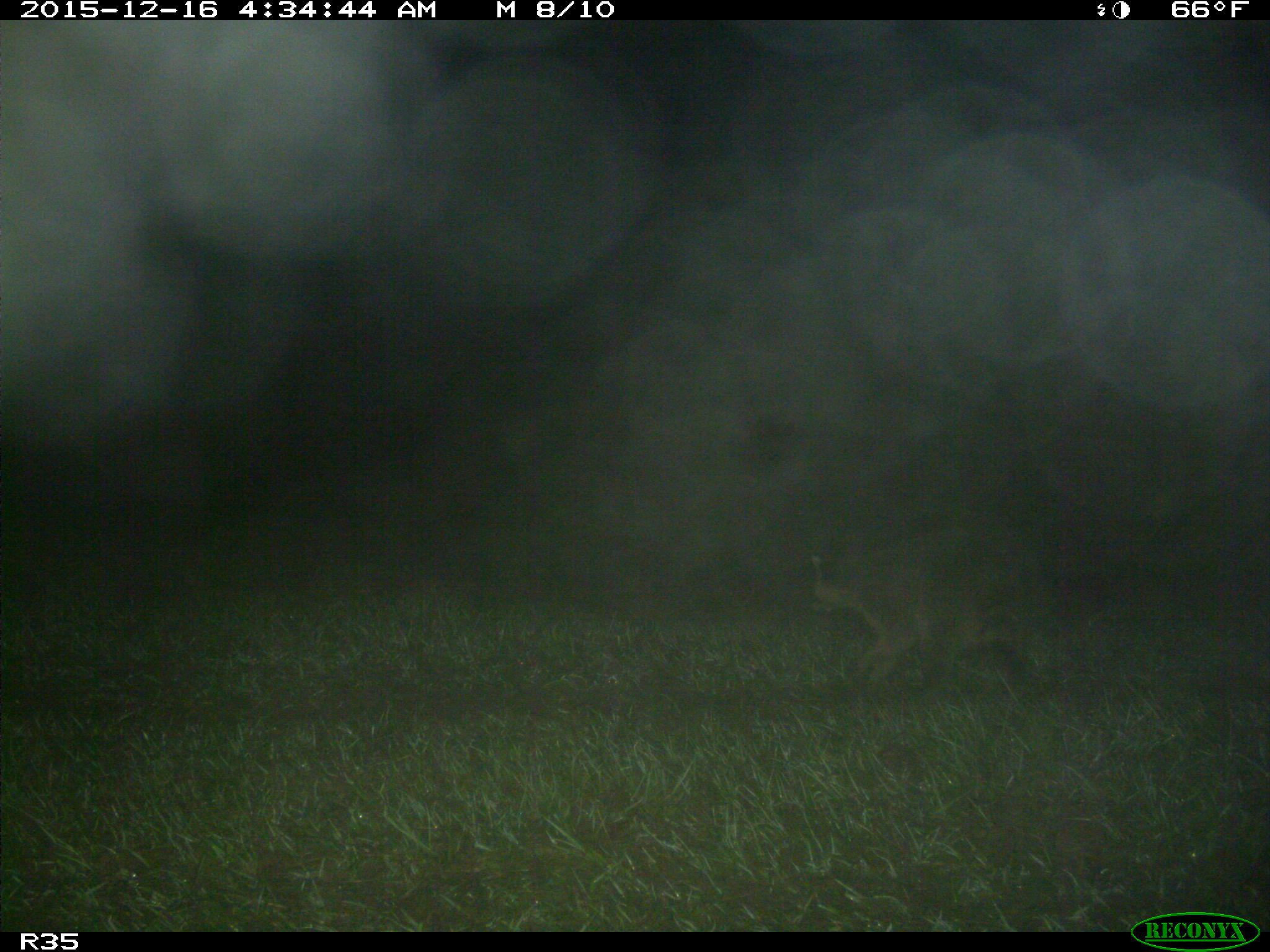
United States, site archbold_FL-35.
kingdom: Animalia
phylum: Chordata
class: Mammalia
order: Carnivora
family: Procyonidae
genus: Procyon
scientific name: Procyon lotor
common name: common raccoon